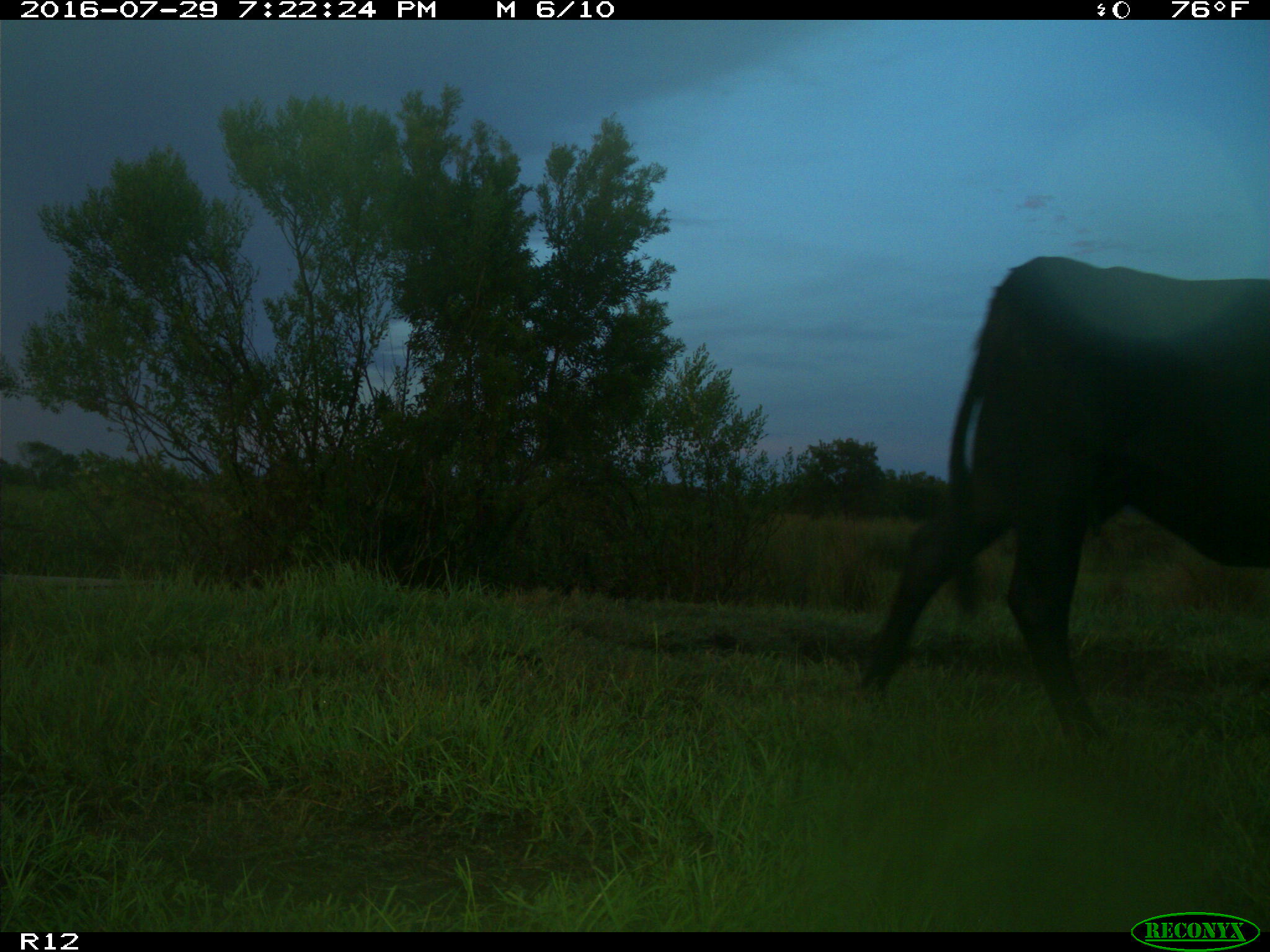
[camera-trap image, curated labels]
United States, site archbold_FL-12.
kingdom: Animalia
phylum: Chordata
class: Mammalia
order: Artiodactyla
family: Bovidae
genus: Bos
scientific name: Bos taurus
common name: domestic cow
Bos taurus (domestic cow).